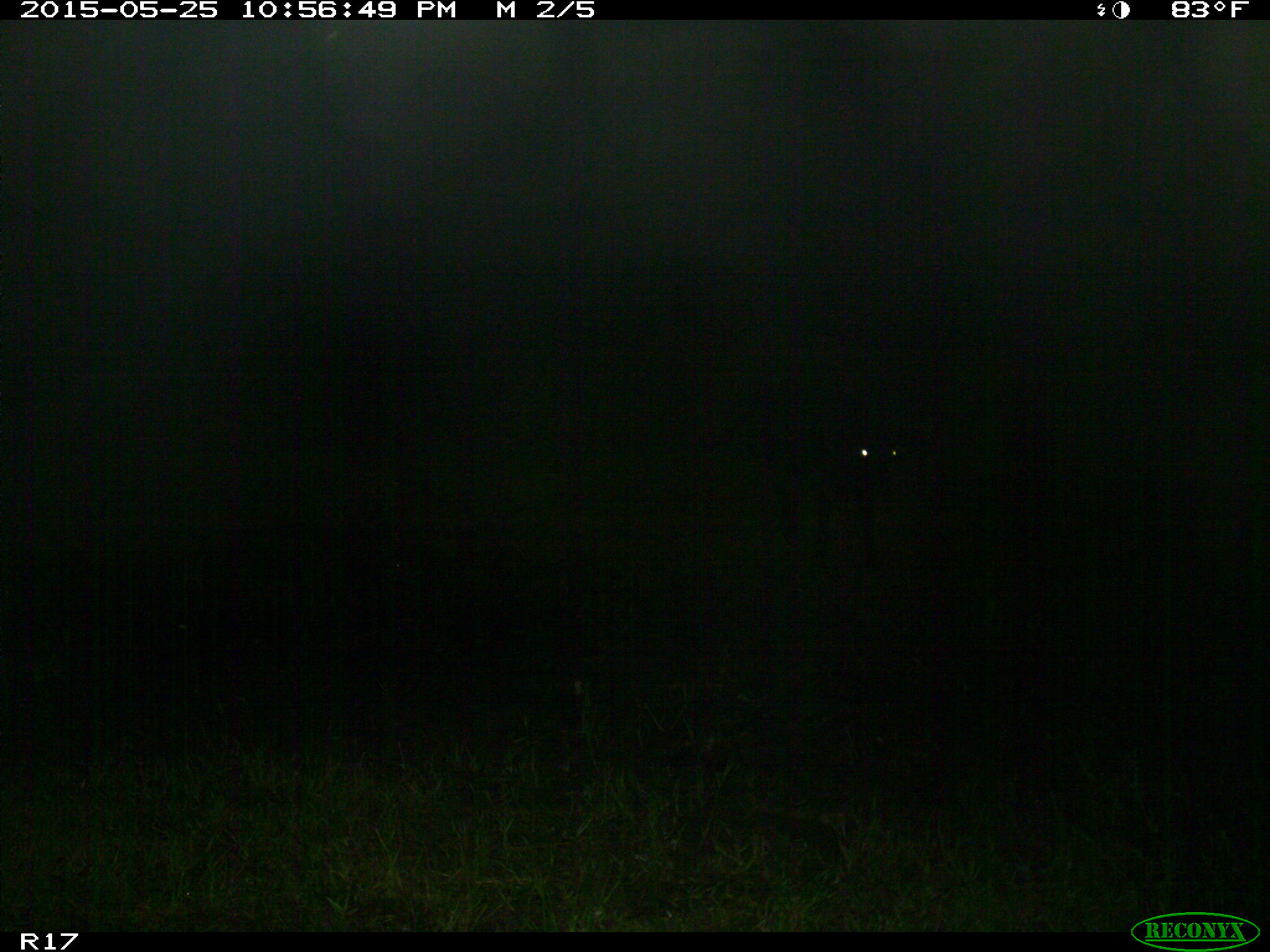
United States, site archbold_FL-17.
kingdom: Animalia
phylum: Chordata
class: Mammalia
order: Artiodactyla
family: Bovidae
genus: Bos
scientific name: Bos taurus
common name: domestic cow